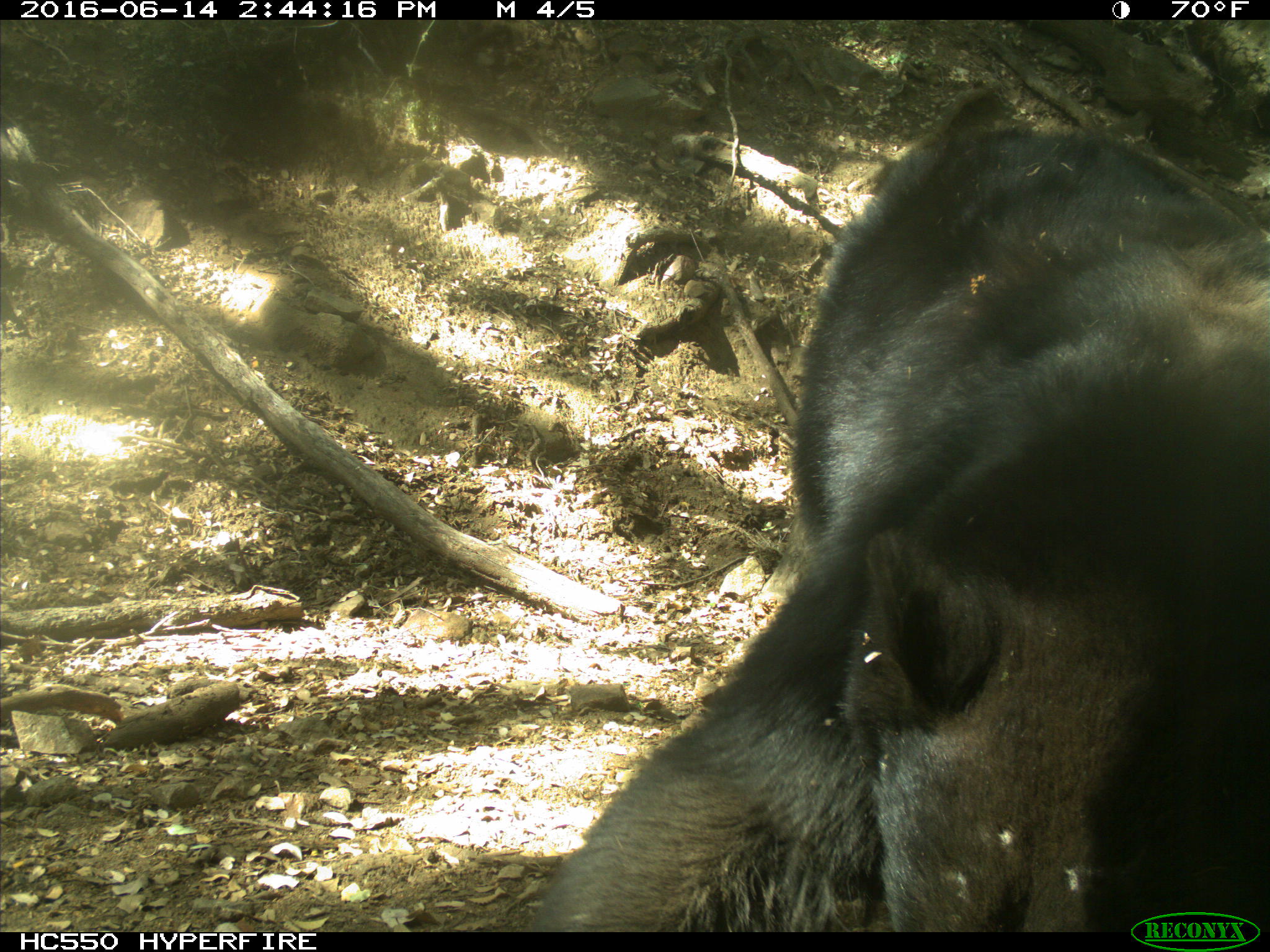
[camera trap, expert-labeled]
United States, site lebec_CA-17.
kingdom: Animalia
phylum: Chordata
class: Mammalia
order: Carnivora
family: Ursidae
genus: Ursus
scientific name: Ursus americanus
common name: american black bear